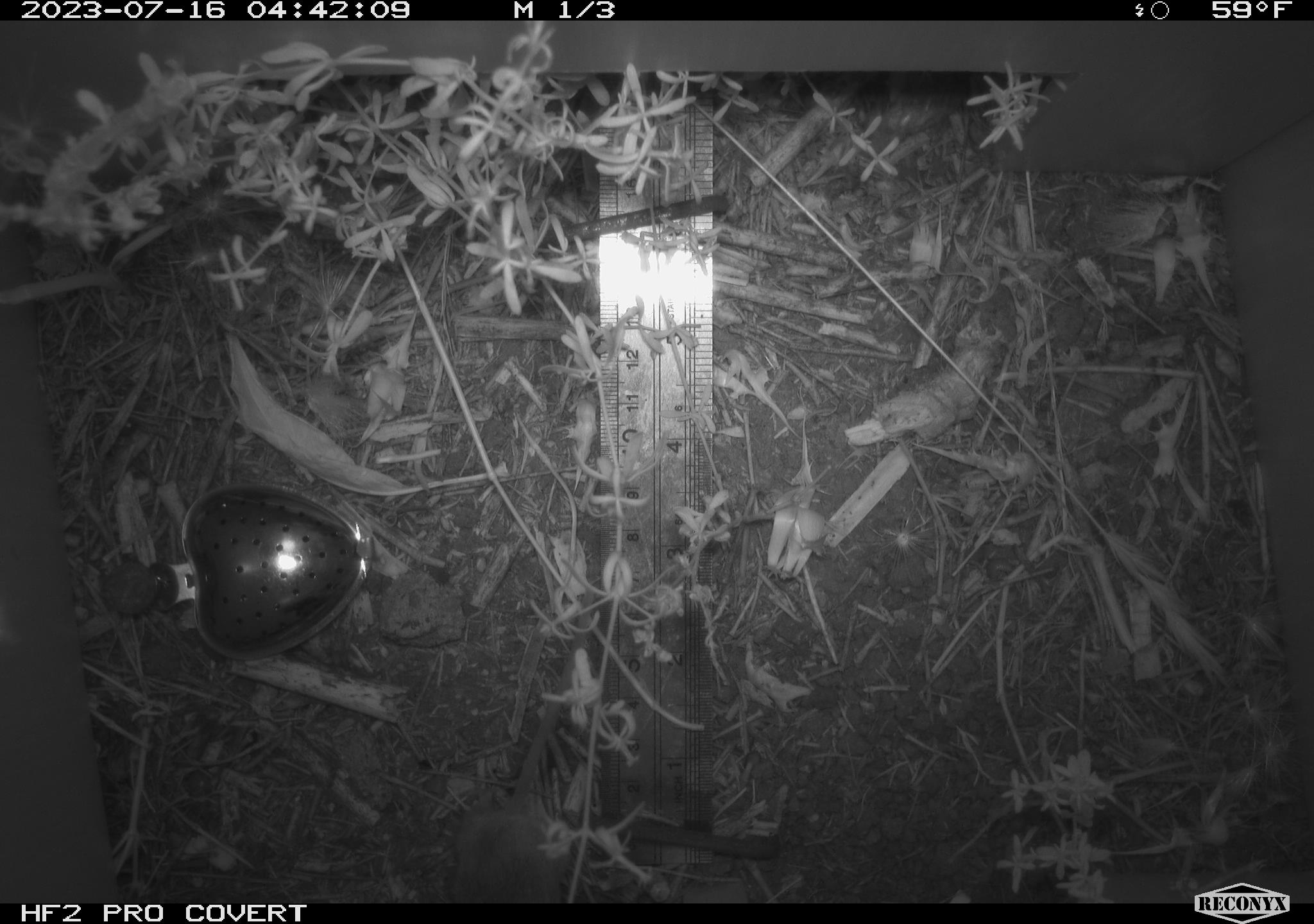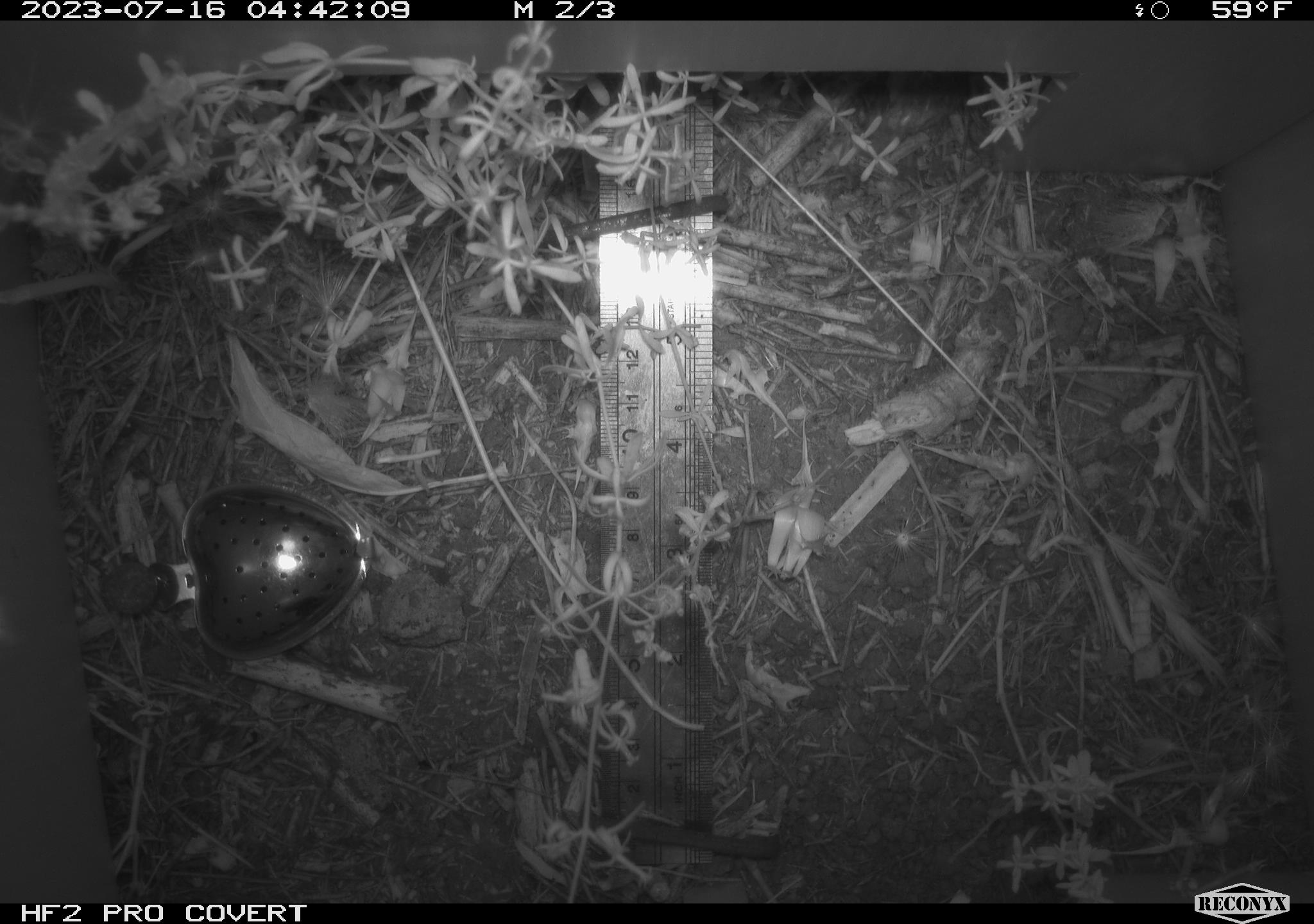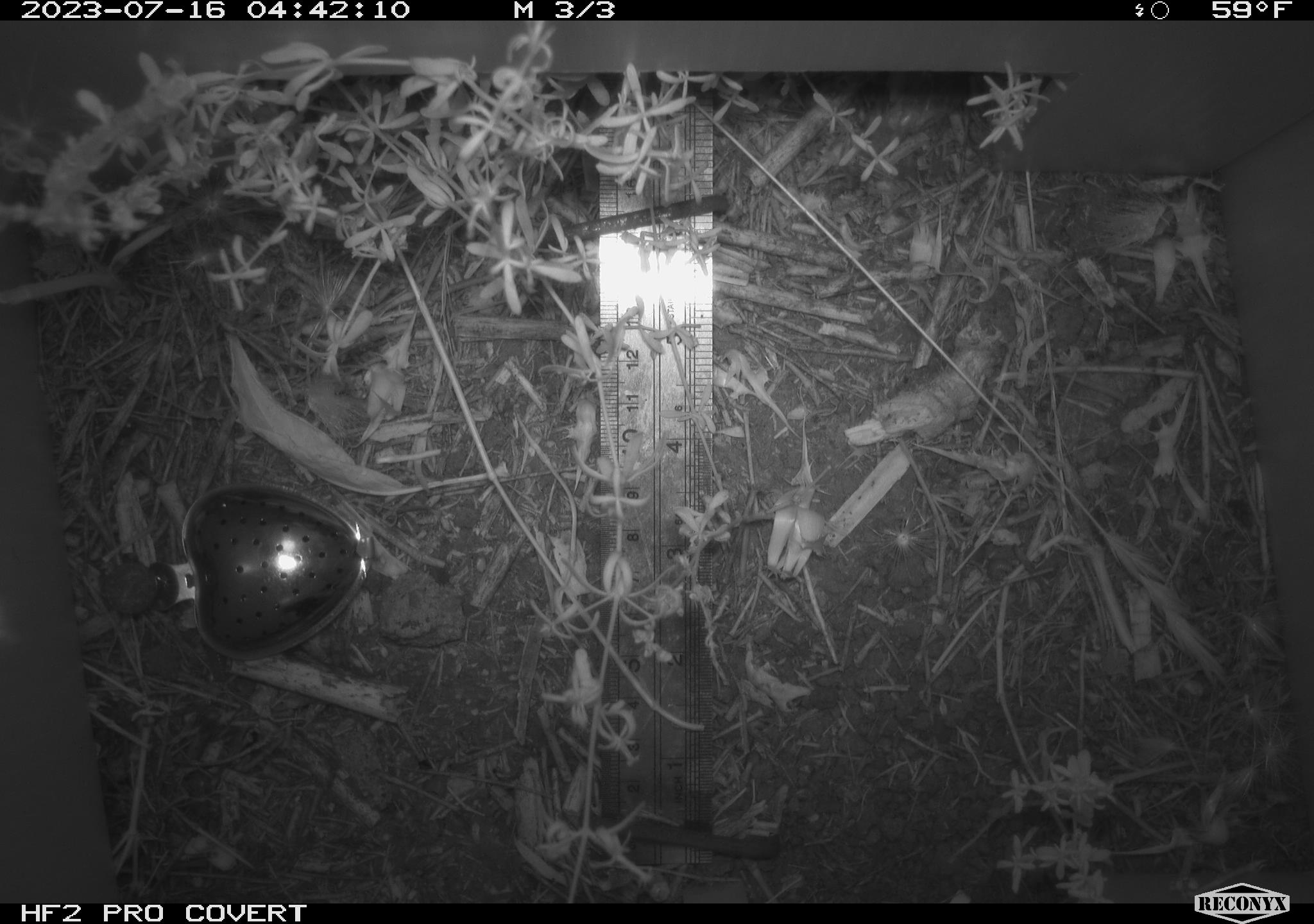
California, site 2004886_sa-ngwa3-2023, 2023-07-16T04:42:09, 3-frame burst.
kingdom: Animalia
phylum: Chordata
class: Mammalia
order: Rodentia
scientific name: Rodentia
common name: mouse species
Mouse species (Rodentia).